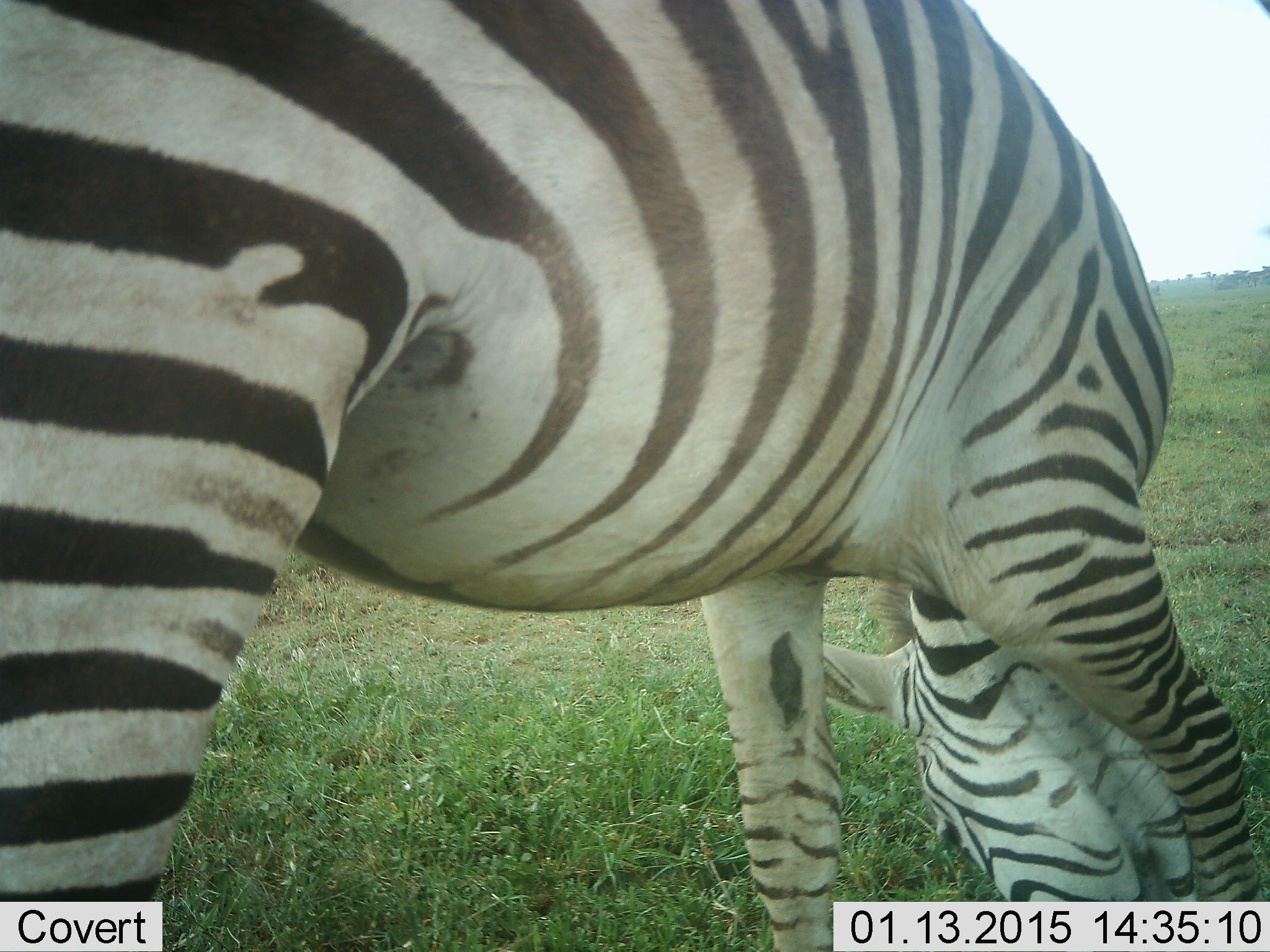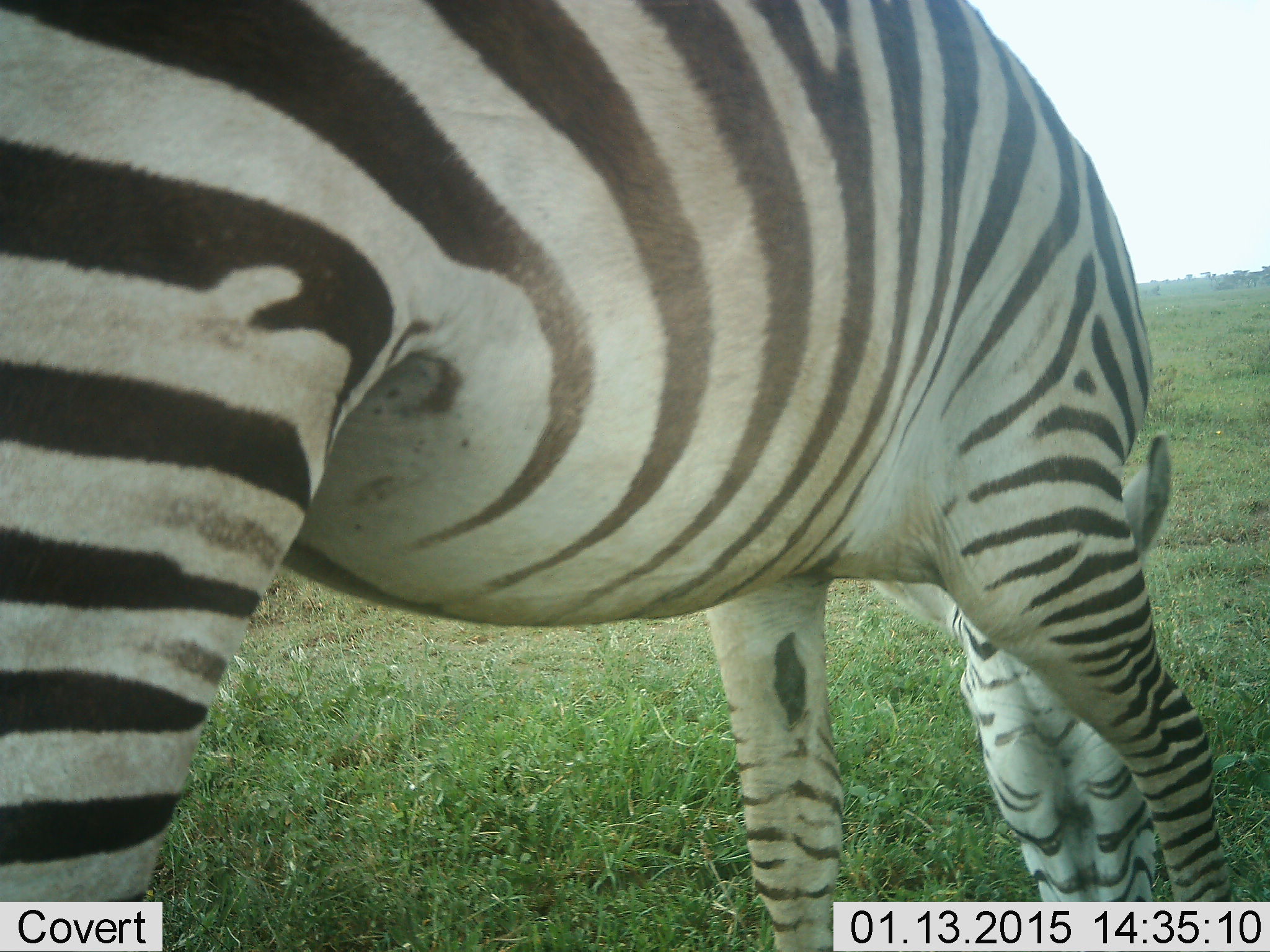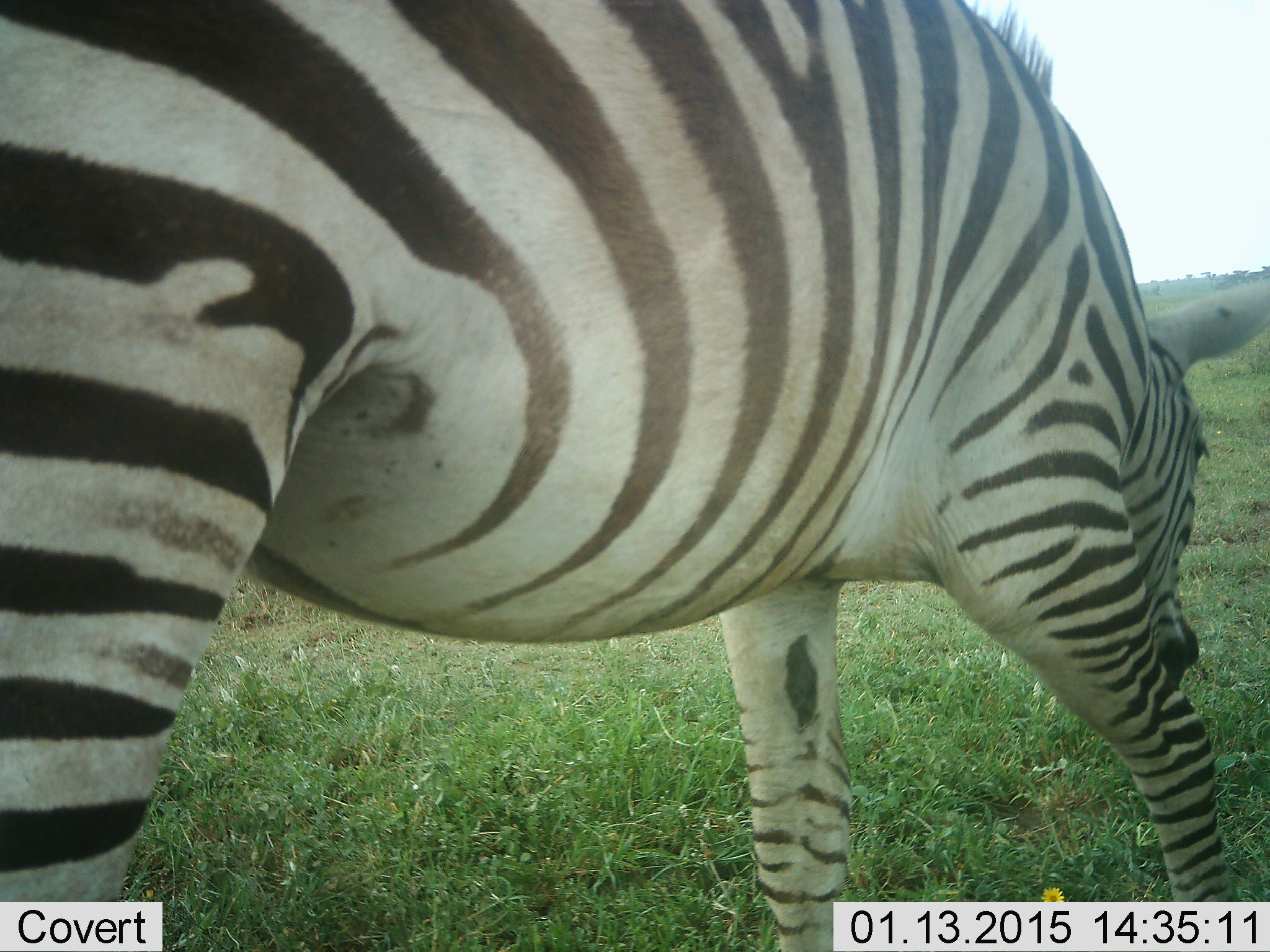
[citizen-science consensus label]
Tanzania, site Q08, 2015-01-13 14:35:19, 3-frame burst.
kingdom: Animalia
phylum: Chordata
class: Mammalia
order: Perissodactyla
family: Equidae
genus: Equus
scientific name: Equus quagga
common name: plains zebra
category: zebra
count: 1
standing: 10%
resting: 0%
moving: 10%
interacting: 0%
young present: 0%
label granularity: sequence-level